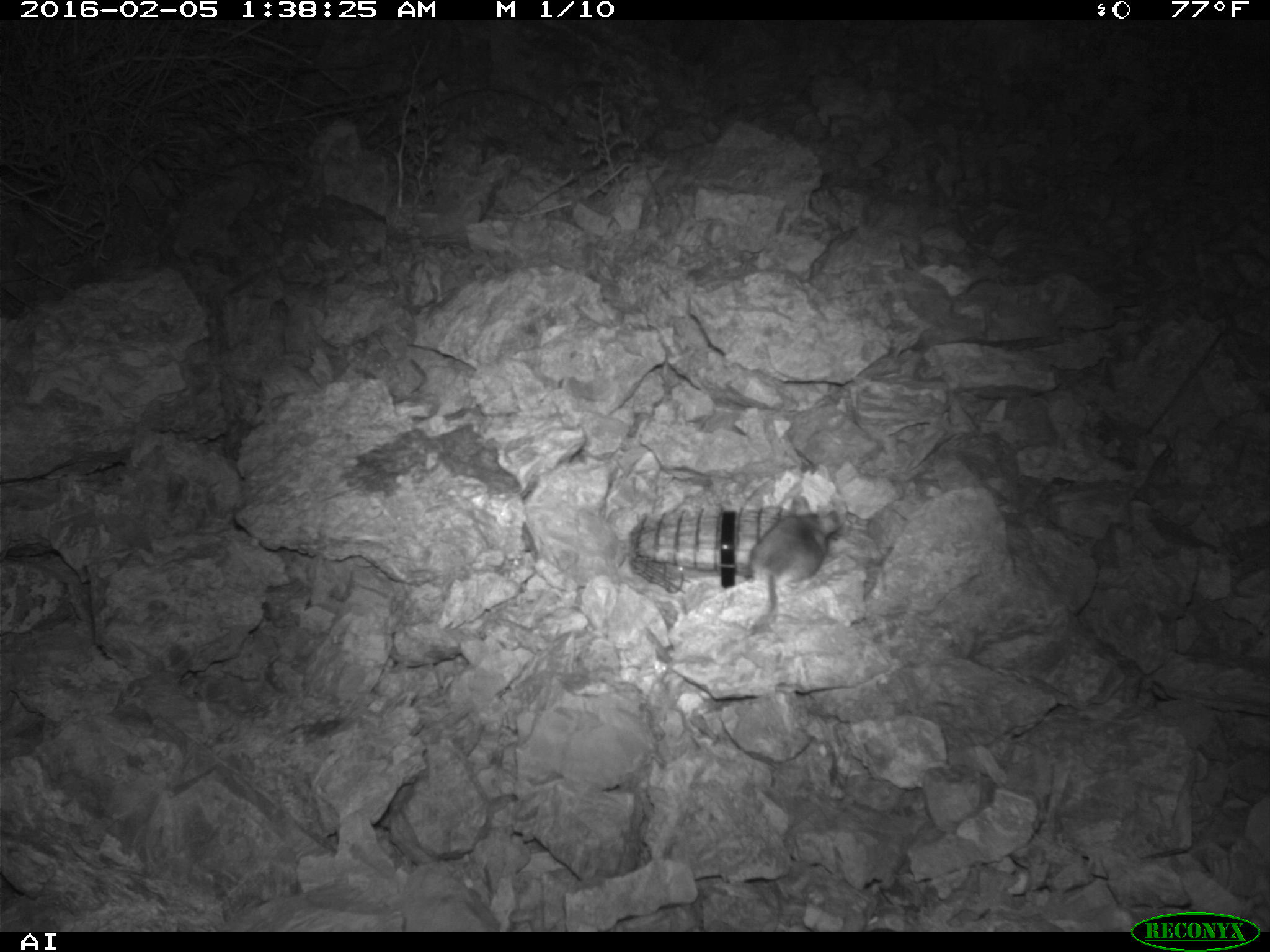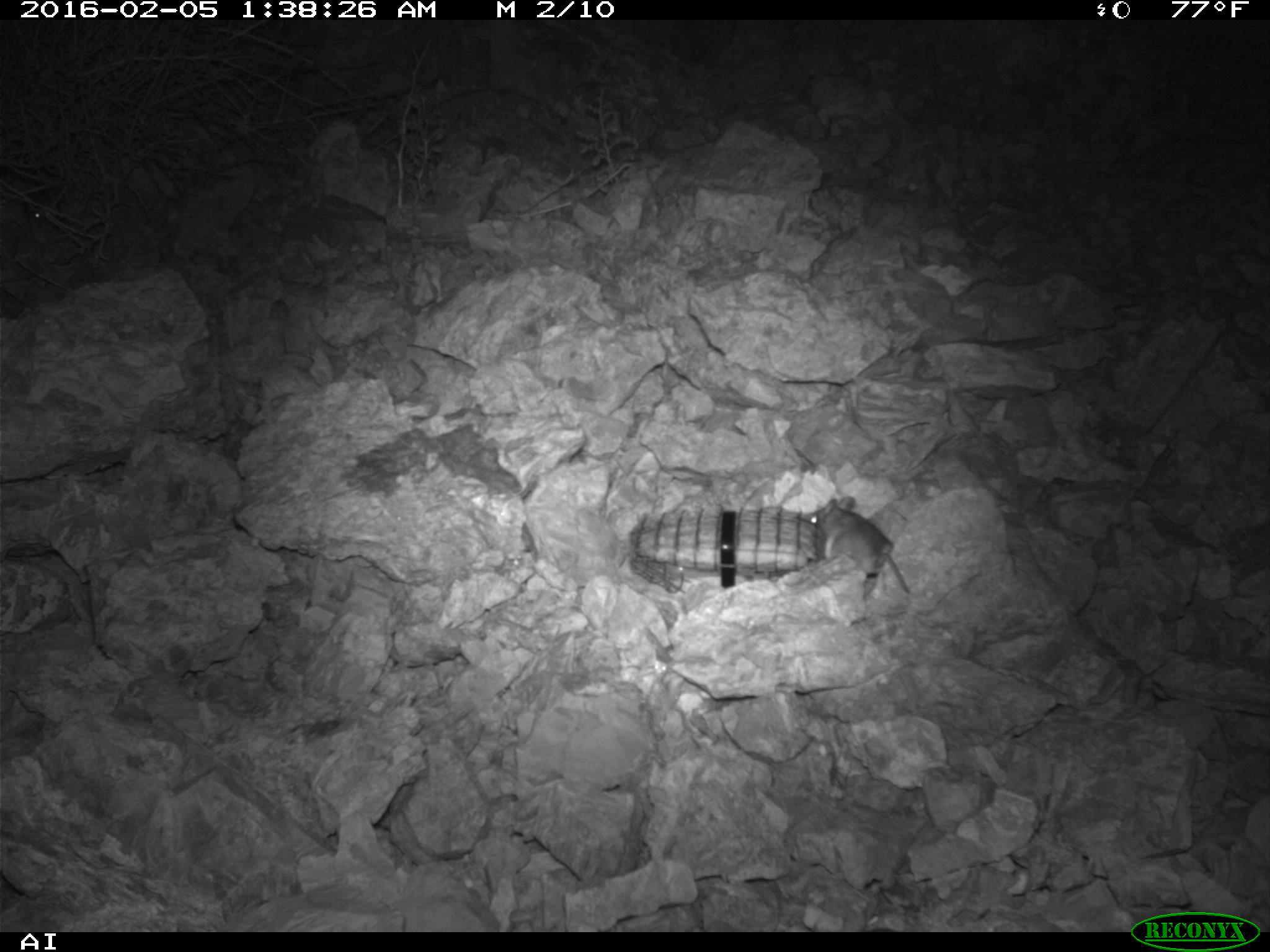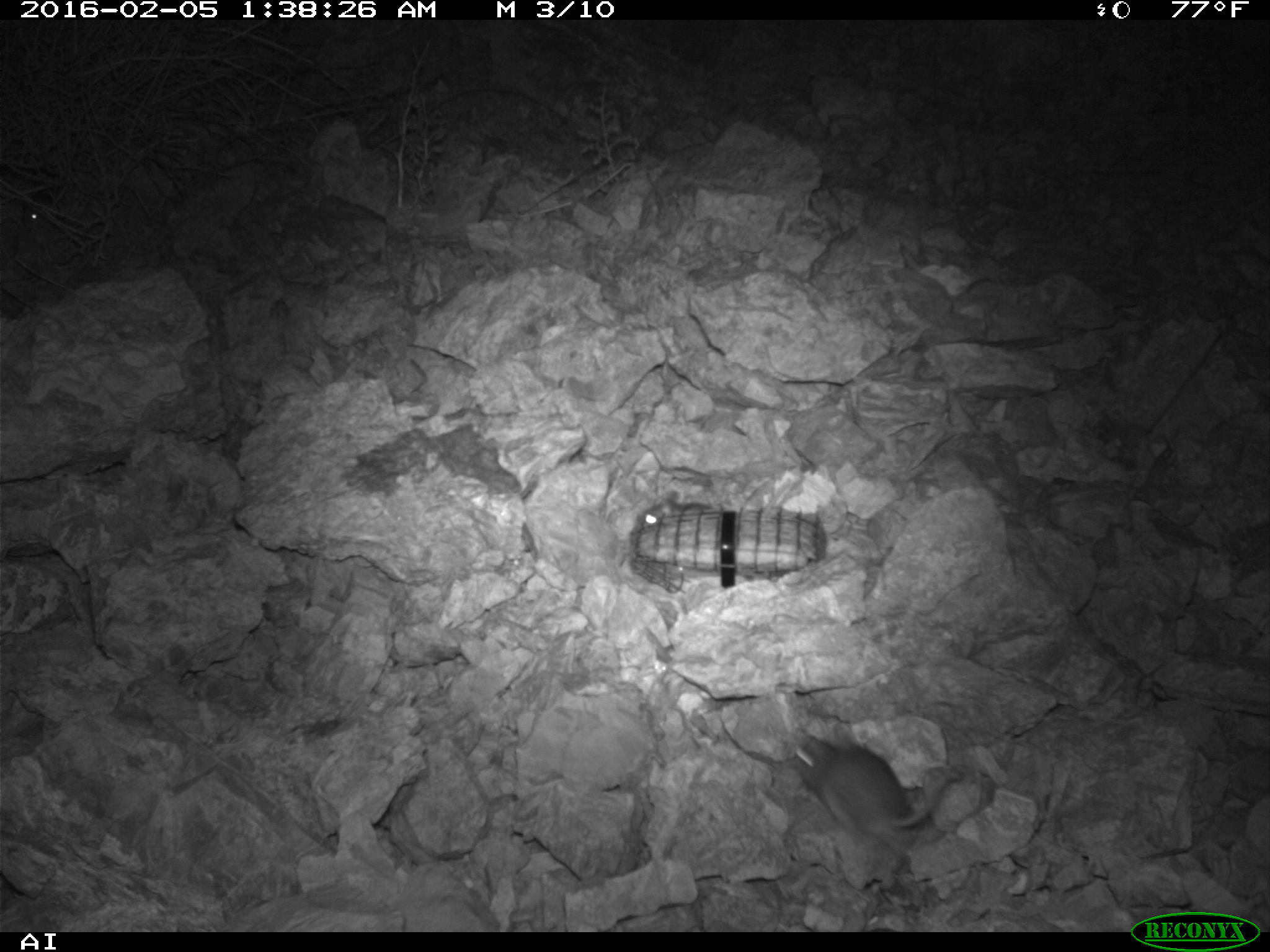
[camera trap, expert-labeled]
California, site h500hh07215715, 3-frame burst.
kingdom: Animalia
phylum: Chordata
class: Mammalia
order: Rodentia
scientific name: Rodentia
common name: rodent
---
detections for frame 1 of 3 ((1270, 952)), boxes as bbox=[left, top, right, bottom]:
rodent: bbox=[745, 493, 837, 637]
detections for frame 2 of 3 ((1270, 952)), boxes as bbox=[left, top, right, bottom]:
rodent: bbox=[806, 496, 909, 594]; bbox=[27, 186, 63, 223]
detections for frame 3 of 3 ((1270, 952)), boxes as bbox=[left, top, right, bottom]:
rodent: bbox=[793, 737, 962, 849]; bbox=[635, 491, 711, 531]; bbox=[21, 192, 60, 229]